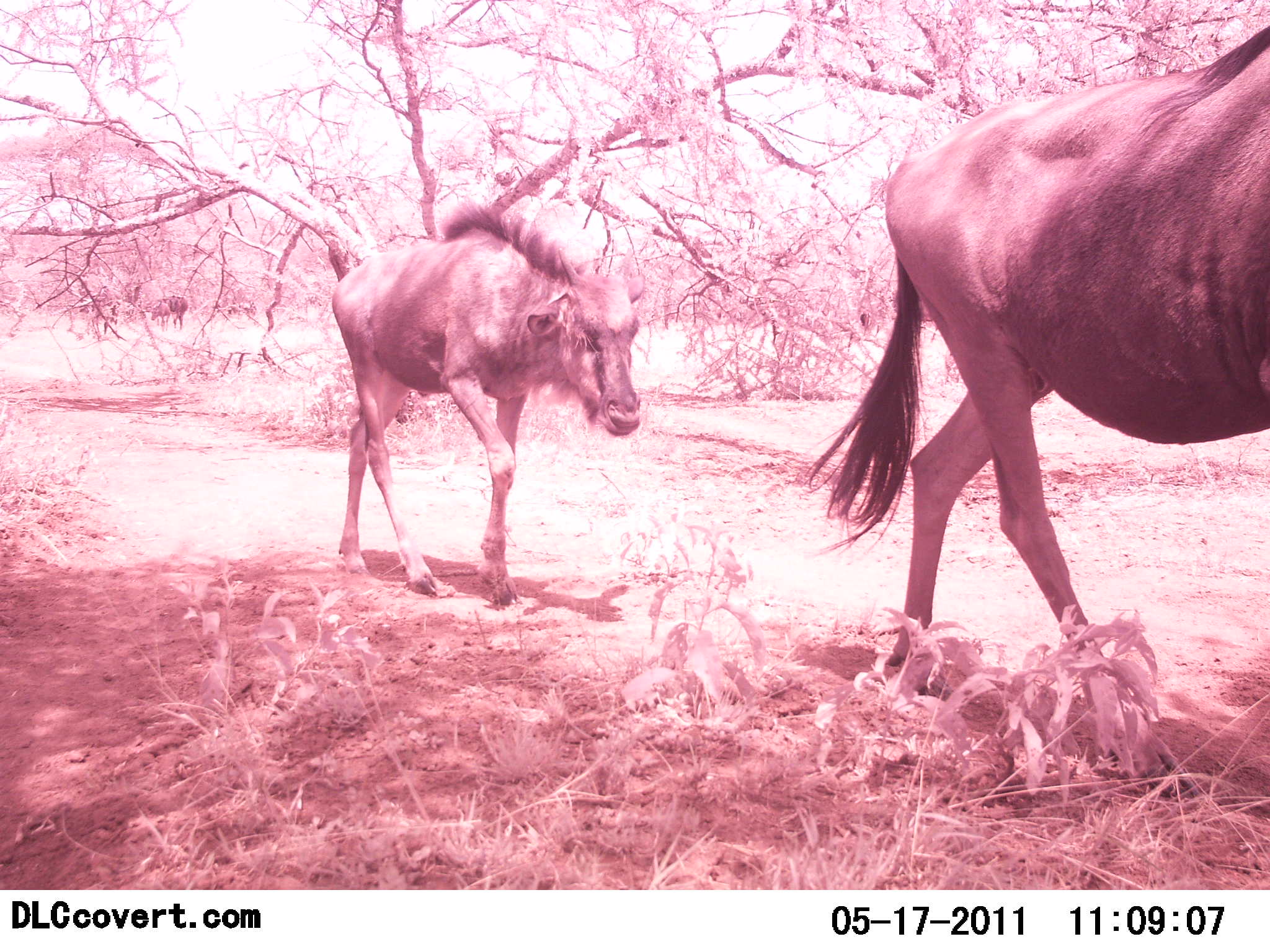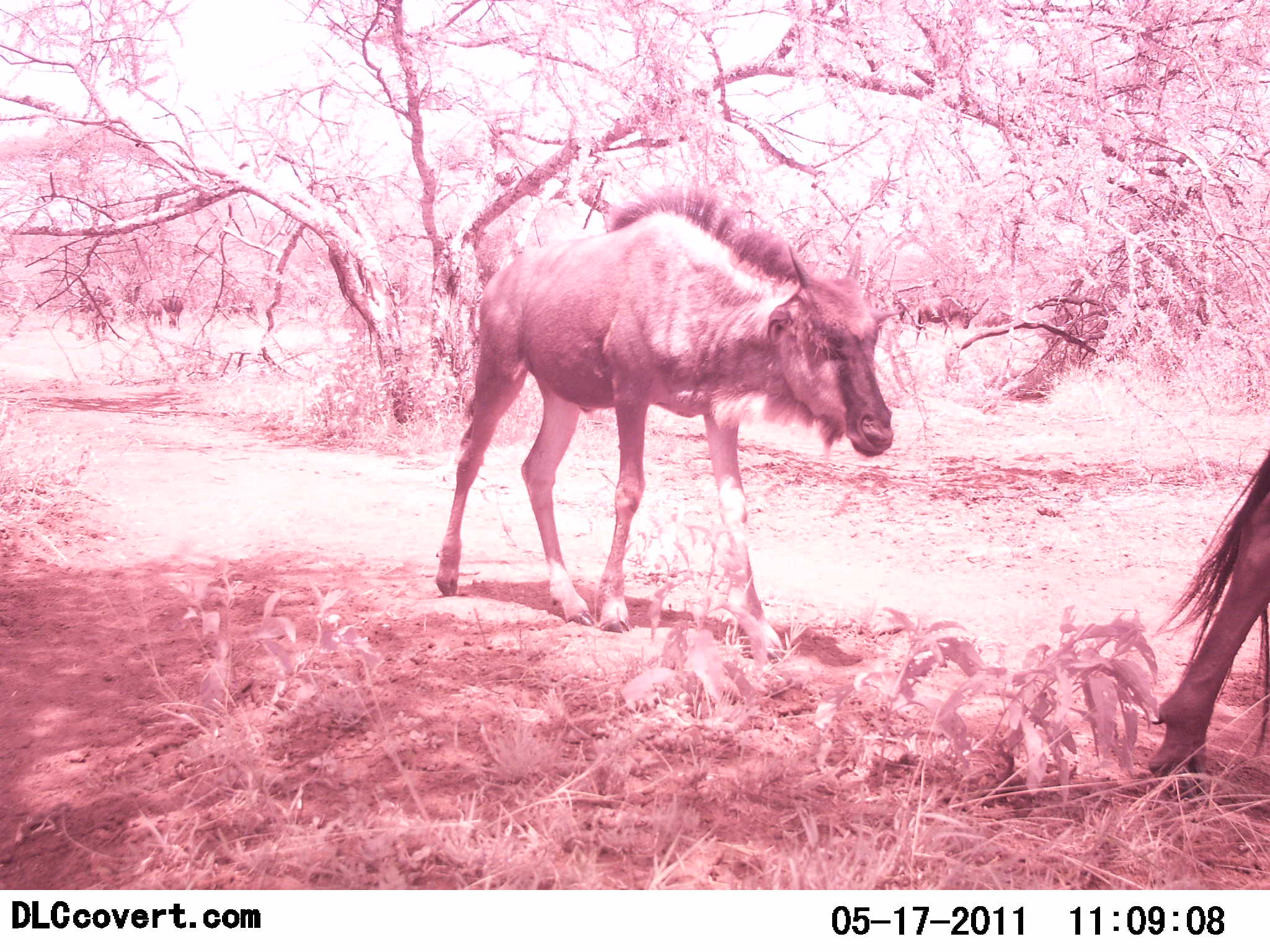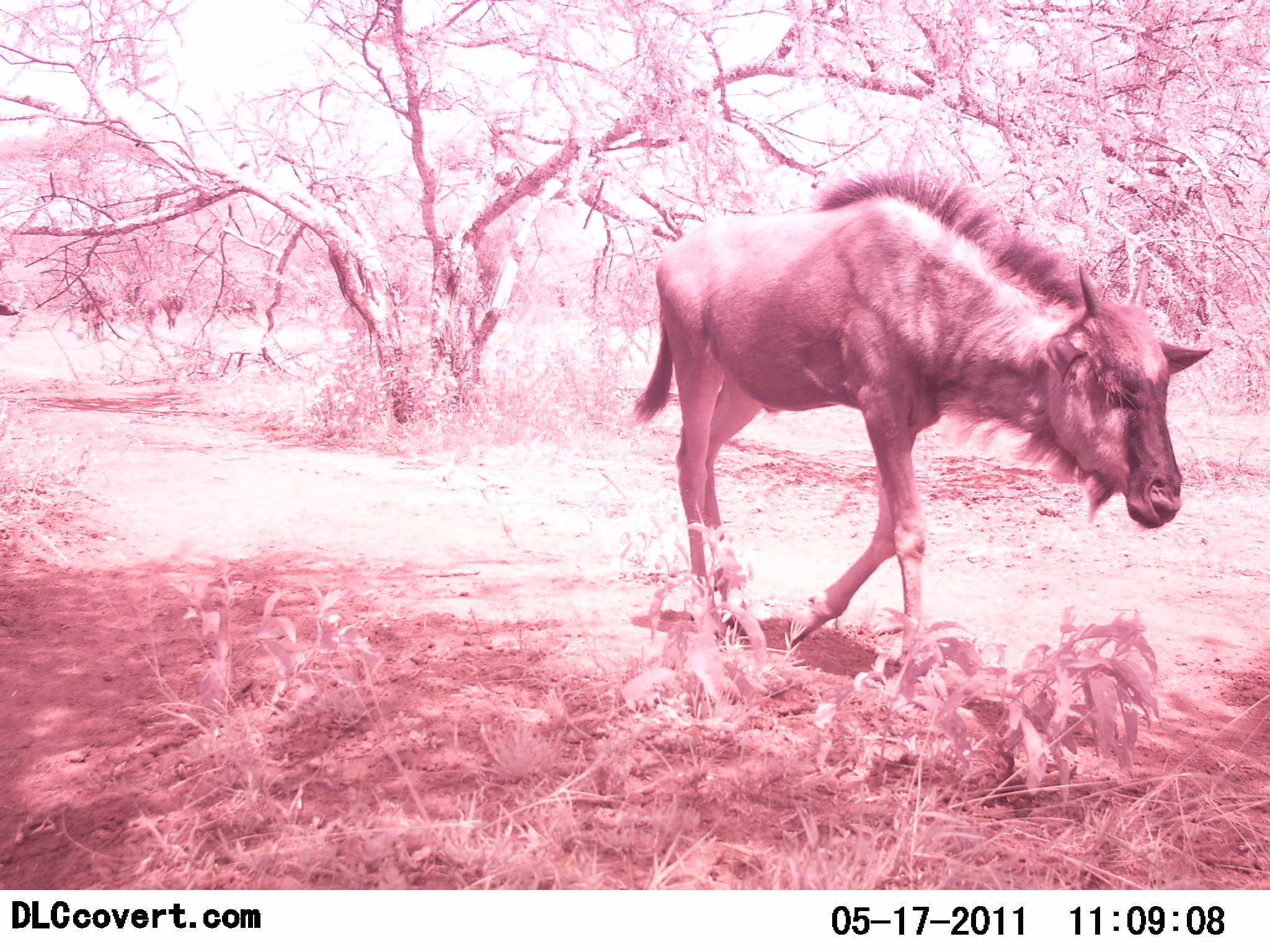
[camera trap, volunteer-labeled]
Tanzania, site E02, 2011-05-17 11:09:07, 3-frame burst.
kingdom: Animalia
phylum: Chordata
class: Mammalia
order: Artiodactyla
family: Bovidae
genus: Connochaetes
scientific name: Connochaetes taurinus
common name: blue wildebeest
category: wildebeest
Wildebeest (blue wildebeest) (Connochaetes taurinus), count 2. Behavior (volunteer vote fractions): standing 0%, resting 0%, moving 100%, interacting 0%. Young present (vote fraction): 87%. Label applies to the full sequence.